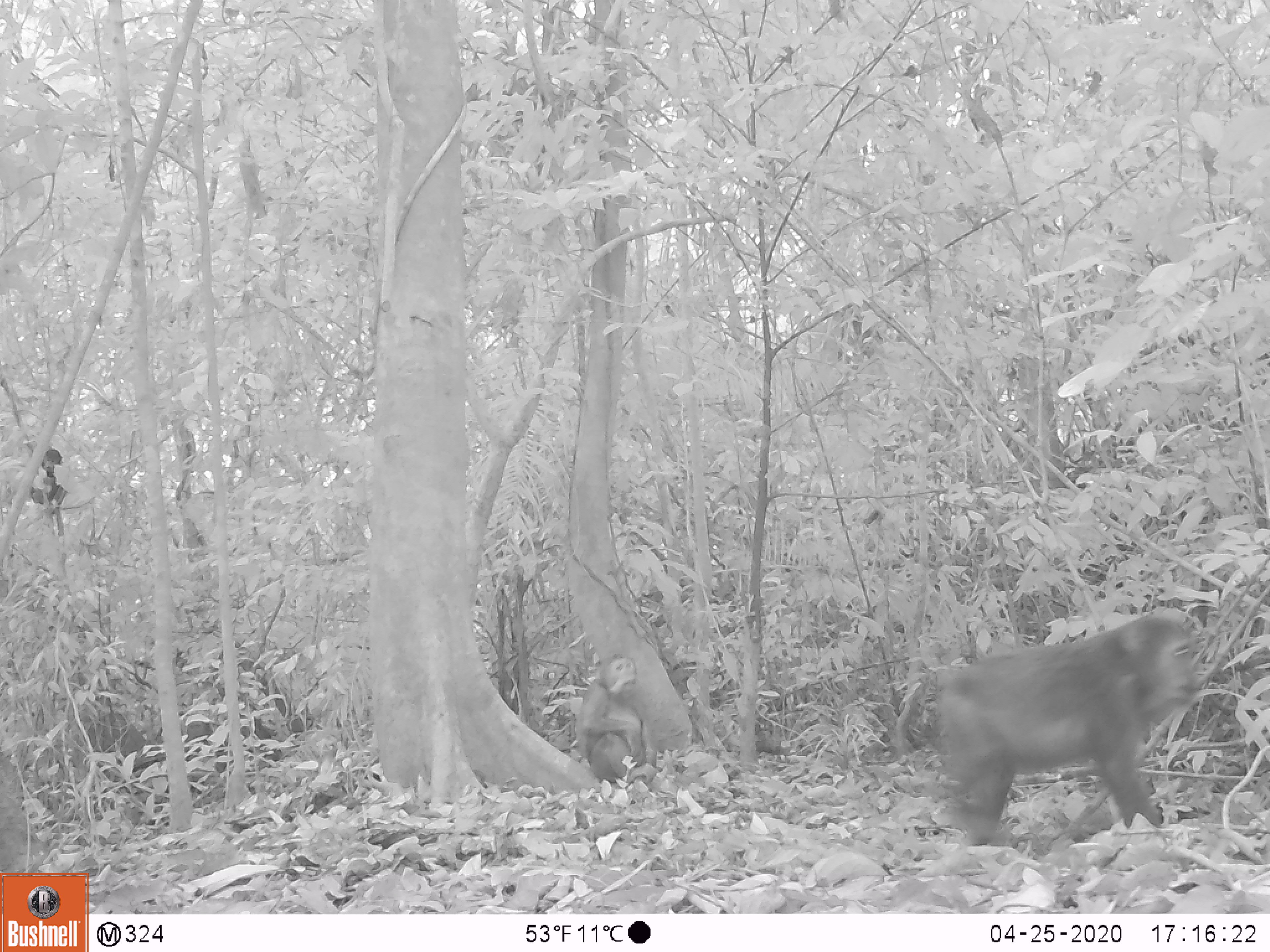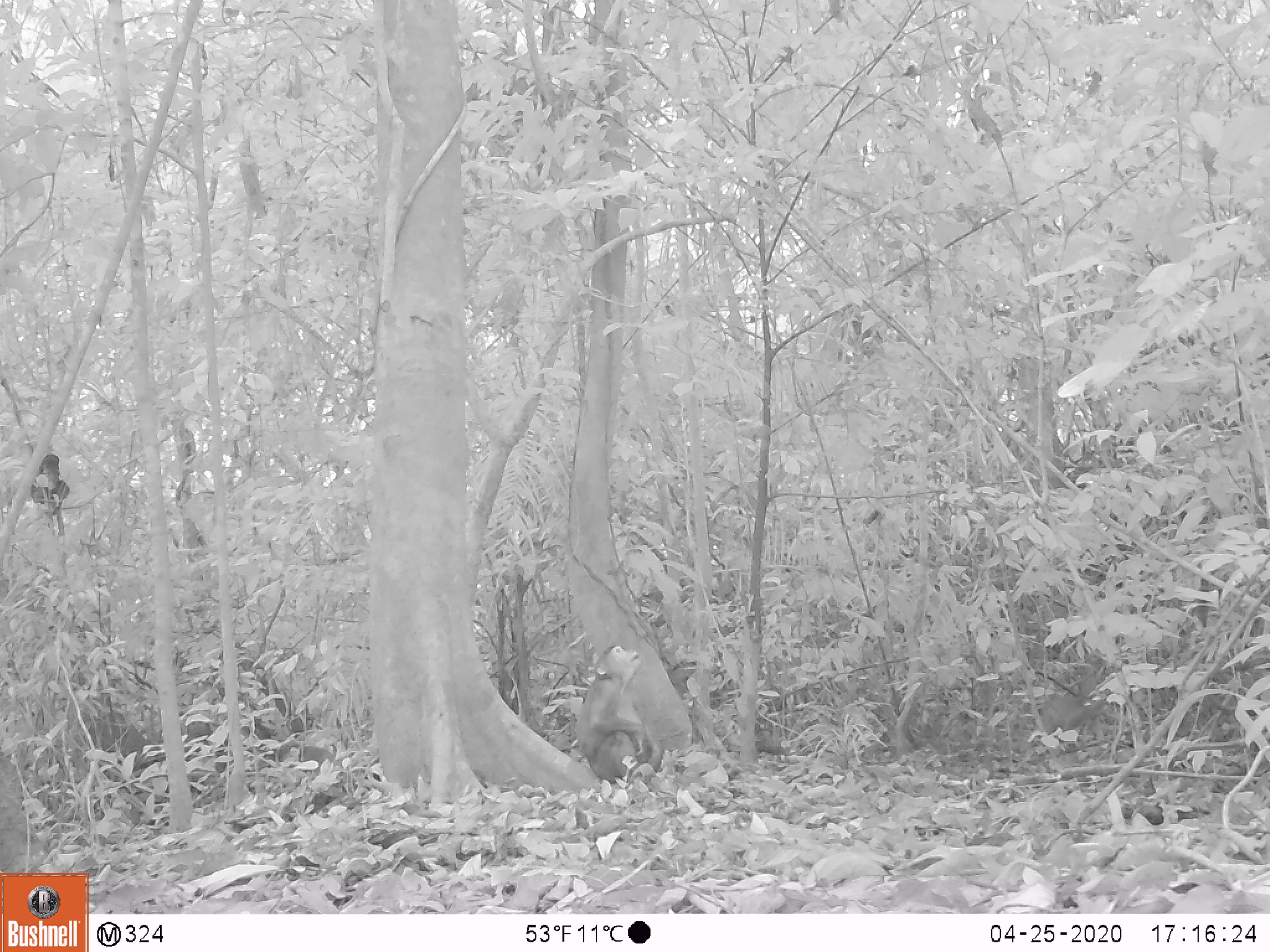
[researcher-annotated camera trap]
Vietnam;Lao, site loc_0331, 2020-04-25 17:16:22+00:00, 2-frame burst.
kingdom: Animalia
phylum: Chordata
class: Mammalia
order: Primates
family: Cercopithecidae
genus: Macaca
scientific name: Macaca arctoides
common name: stump-tailed macaque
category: stump tailed macaque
Stump tailed macaque (stump-tailed macaque) (Macaca arctoides). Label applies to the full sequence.